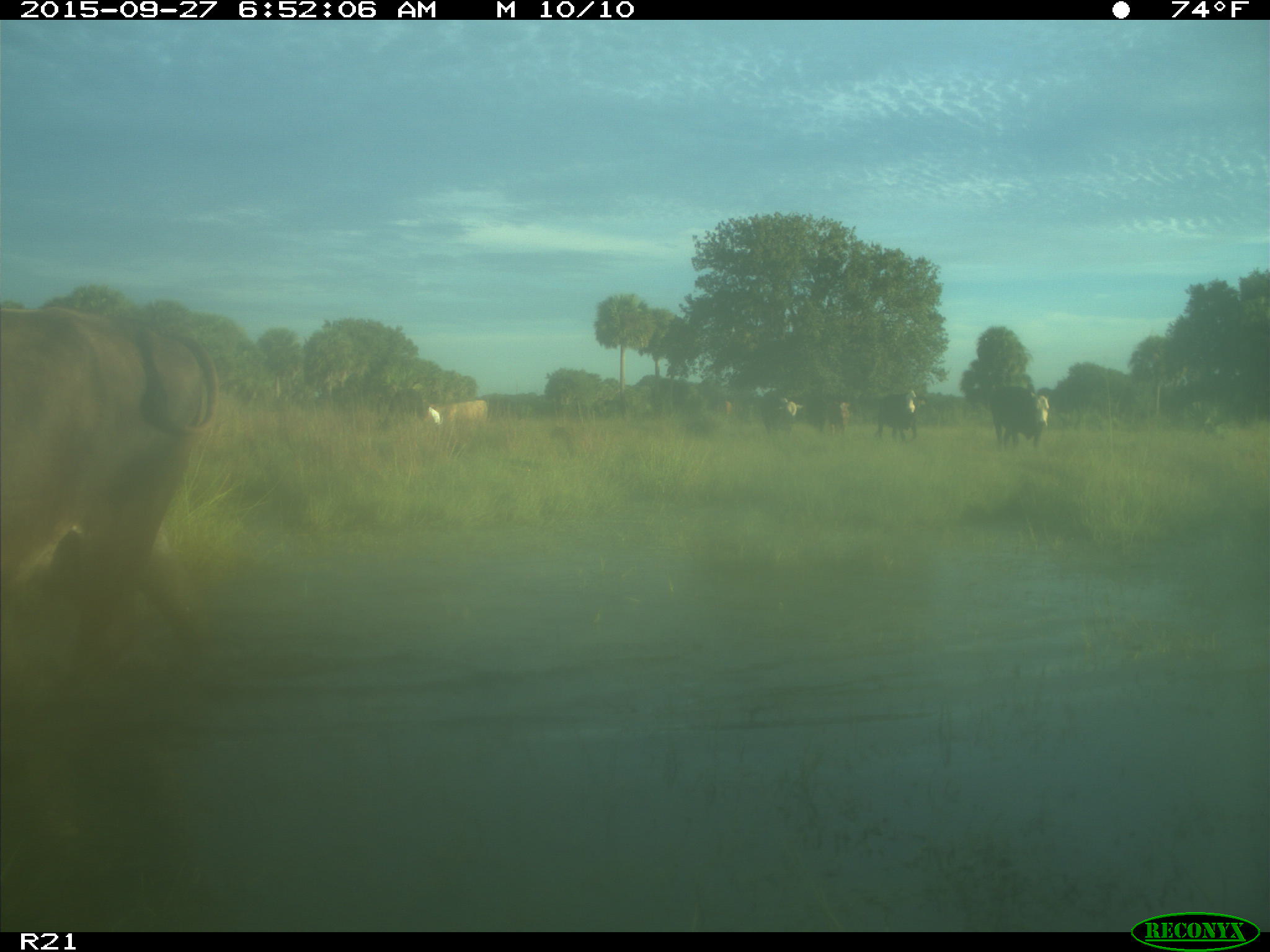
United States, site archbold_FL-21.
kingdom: Animalia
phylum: Chordata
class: Mammalia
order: Artiodactyla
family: Bovidae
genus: Bos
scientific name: Bos taurus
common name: domestic cow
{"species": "Bos taurus (domestic cow)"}